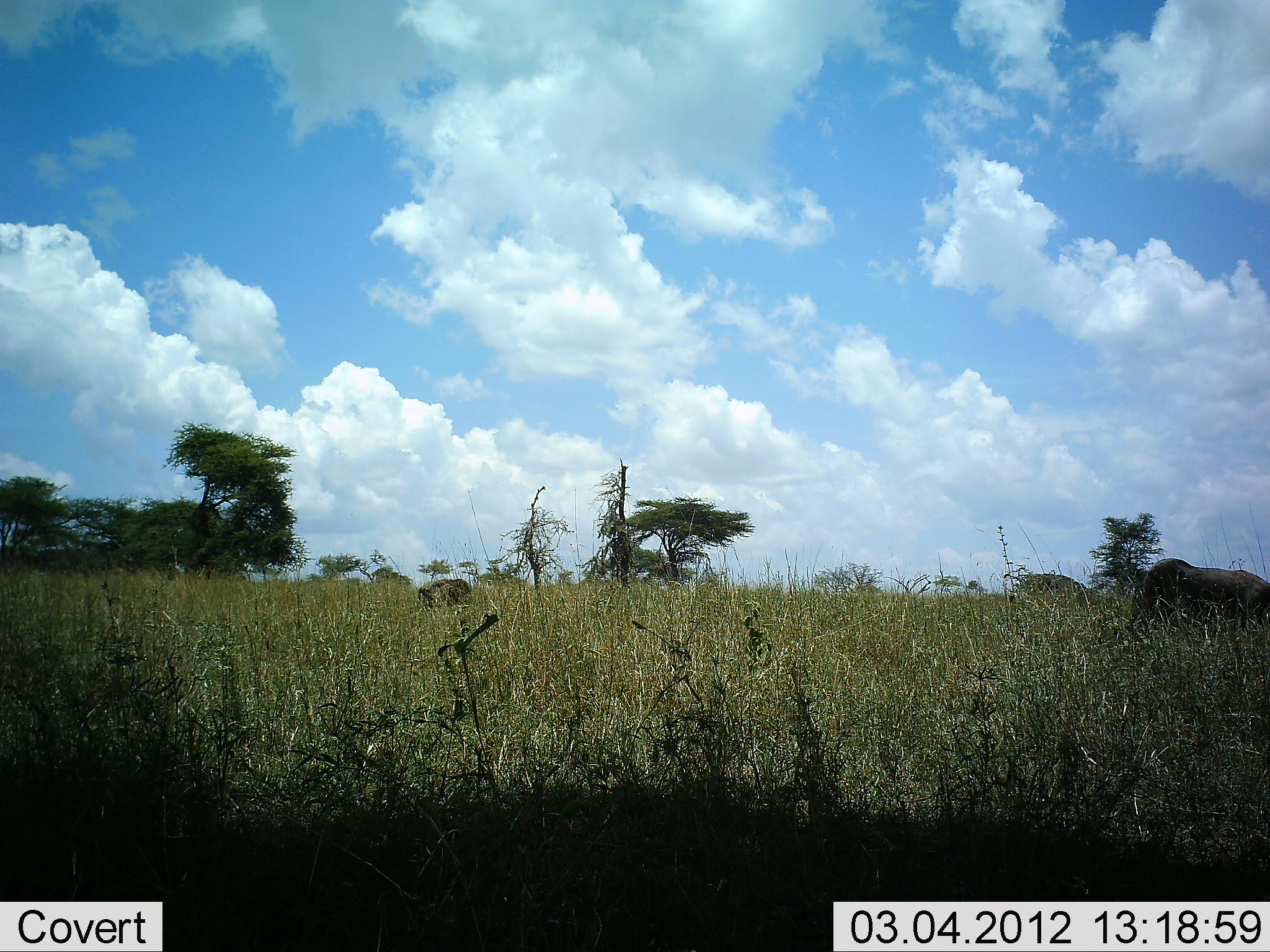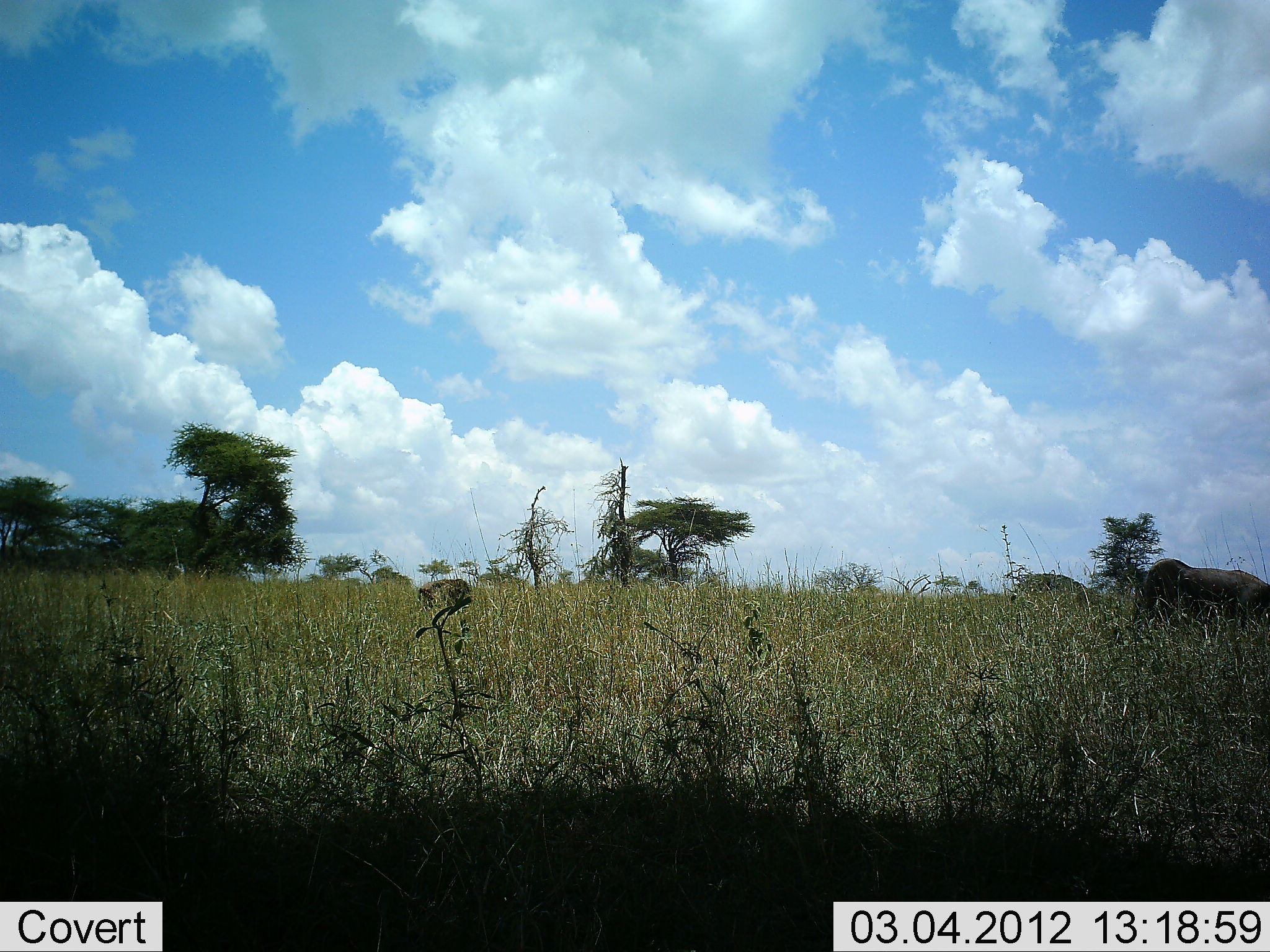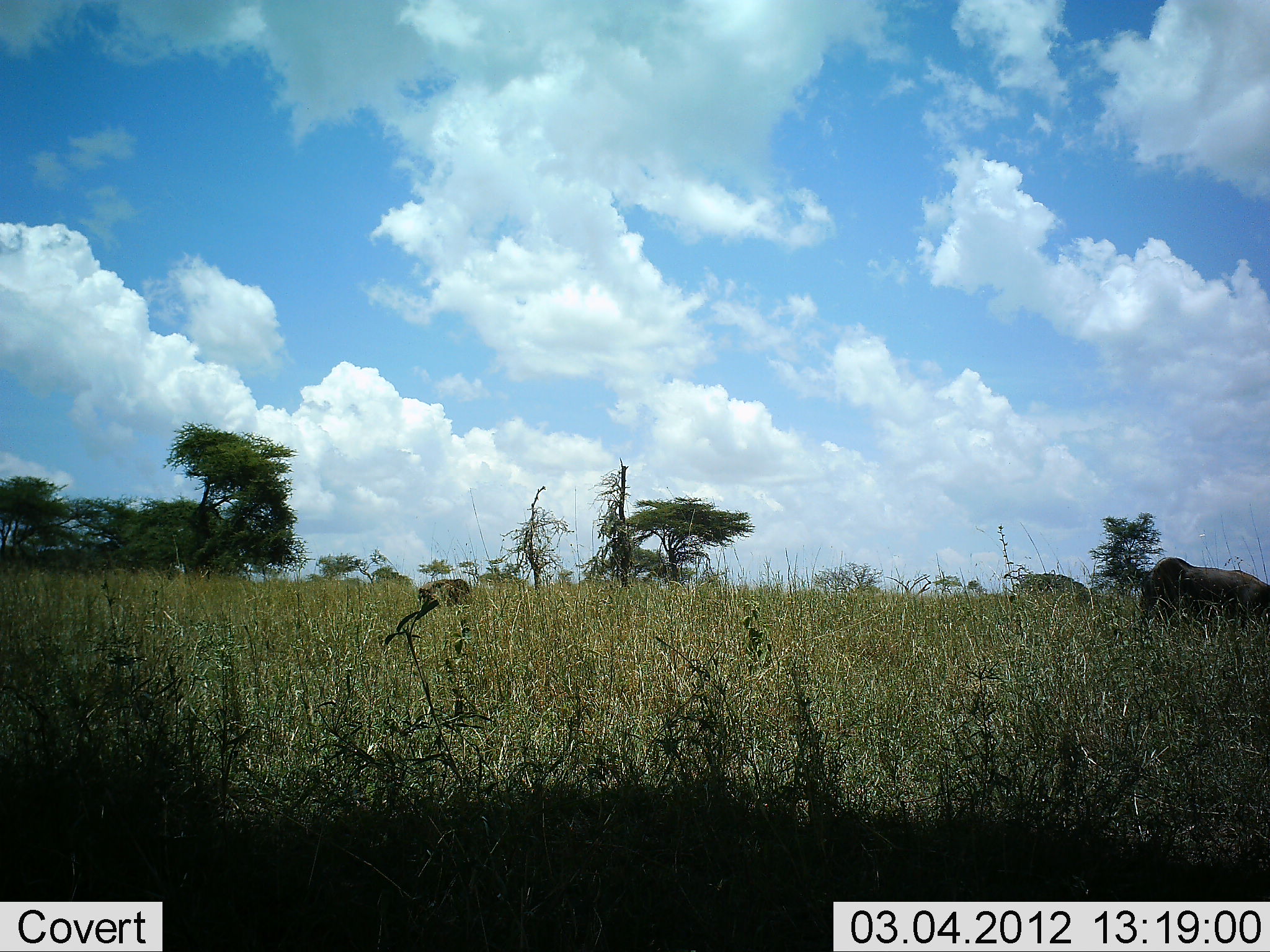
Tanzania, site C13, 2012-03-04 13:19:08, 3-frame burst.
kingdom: Animalia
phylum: Chordata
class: Mammalia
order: Artiodactyla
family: Bovidae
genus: Connochaetes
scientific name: Connochaetes taurinus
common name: blue wildebeest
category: wildebeest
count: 1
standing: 8%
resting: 8%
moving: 8%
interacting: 0%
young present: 8%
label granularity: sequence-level